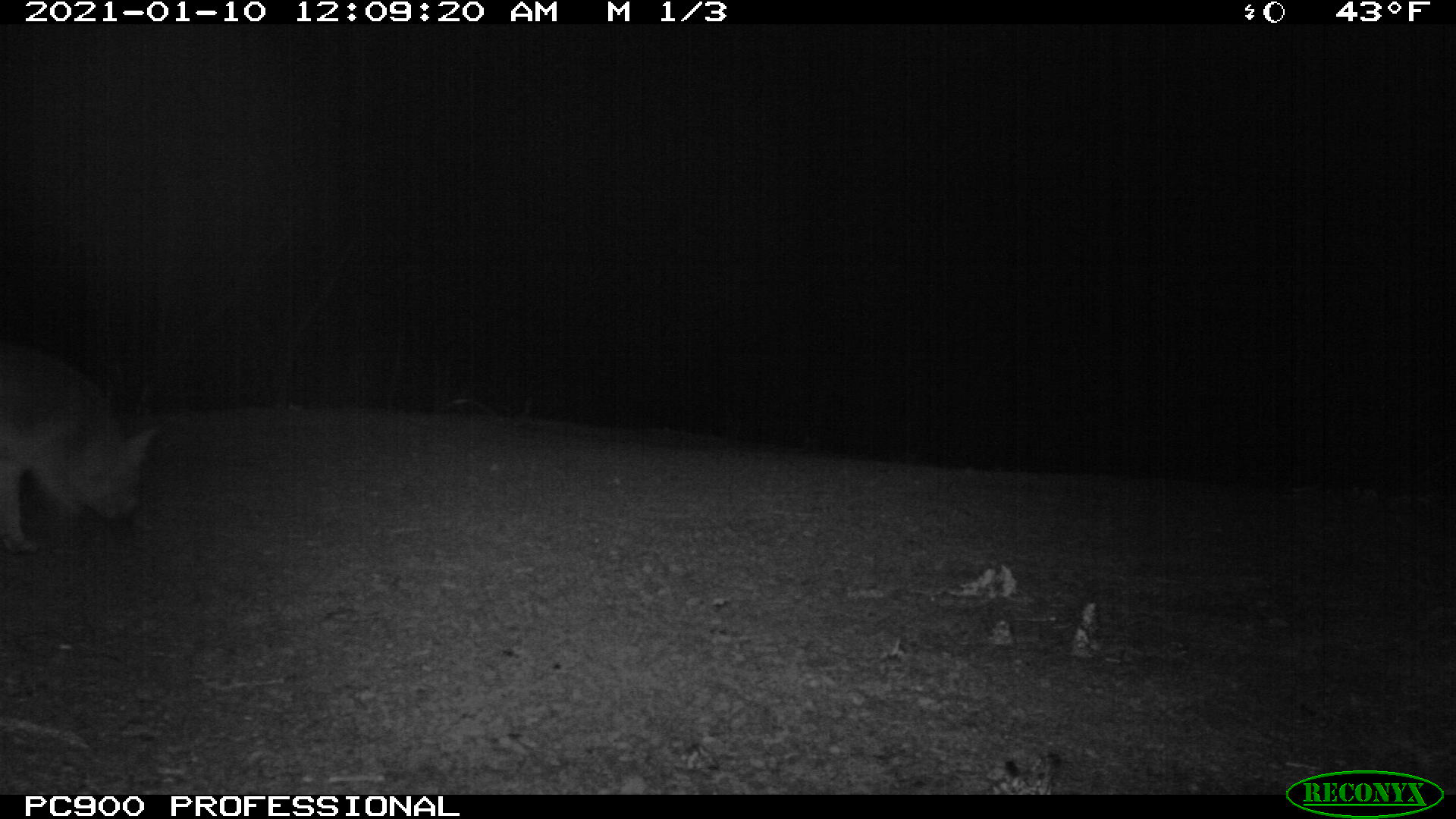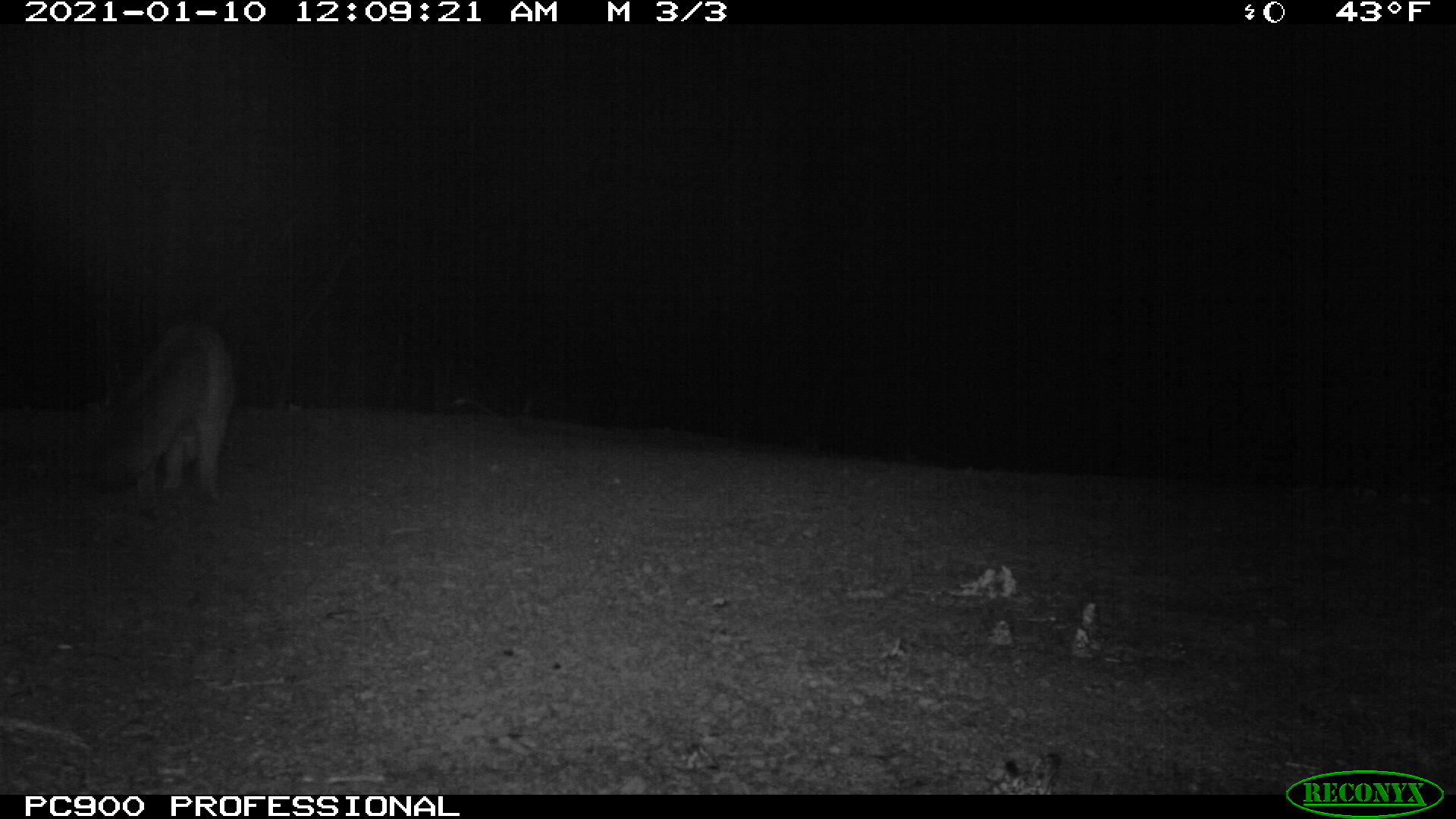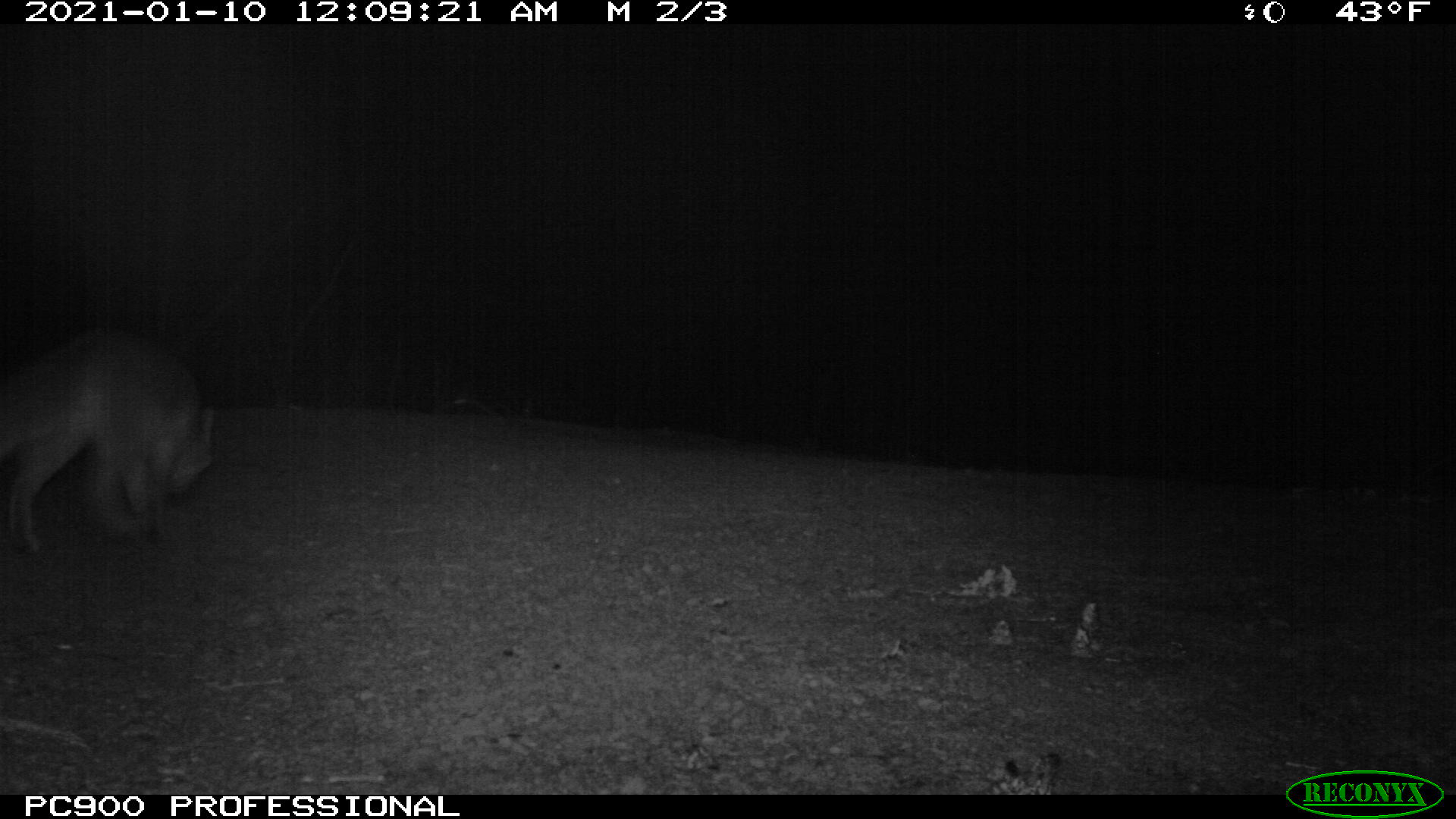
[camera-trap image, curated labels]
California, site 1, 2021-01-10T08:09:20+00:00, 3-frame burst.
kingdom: Animalia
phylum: Chordata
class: Mammalia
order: Carnivora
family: Canidae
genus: Urocyon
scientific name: Urocyon cinereoargenteus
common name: gray fox